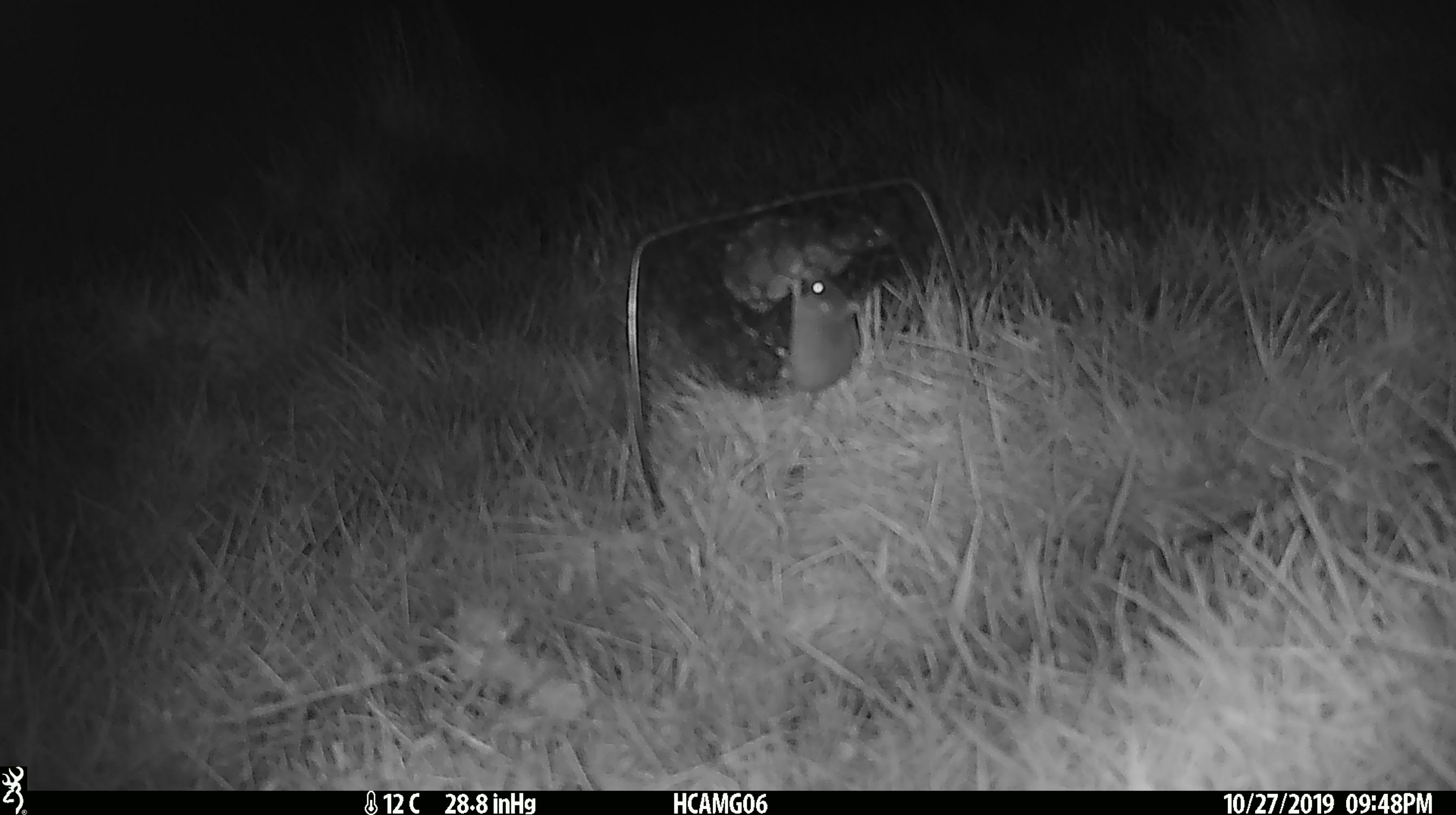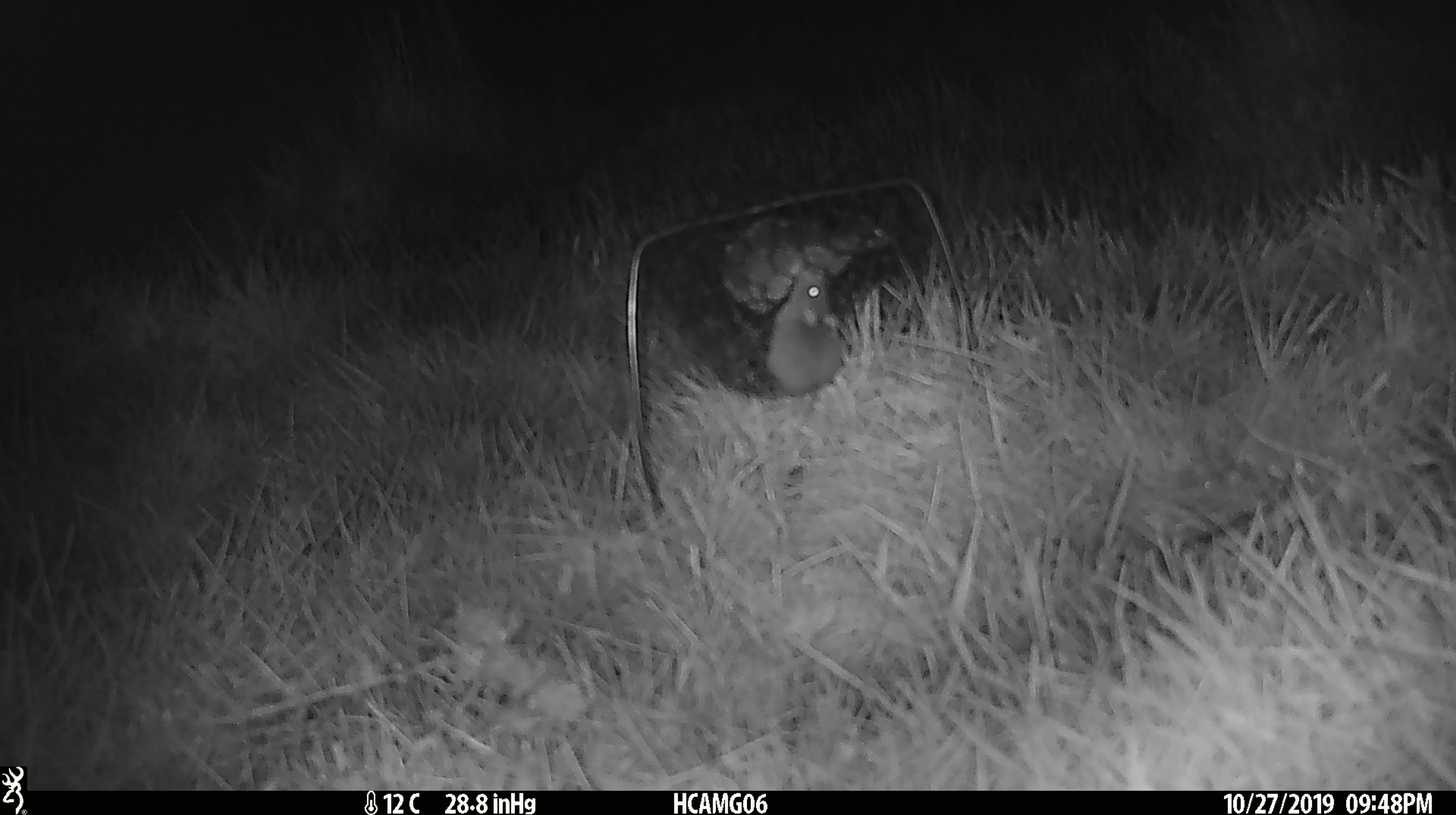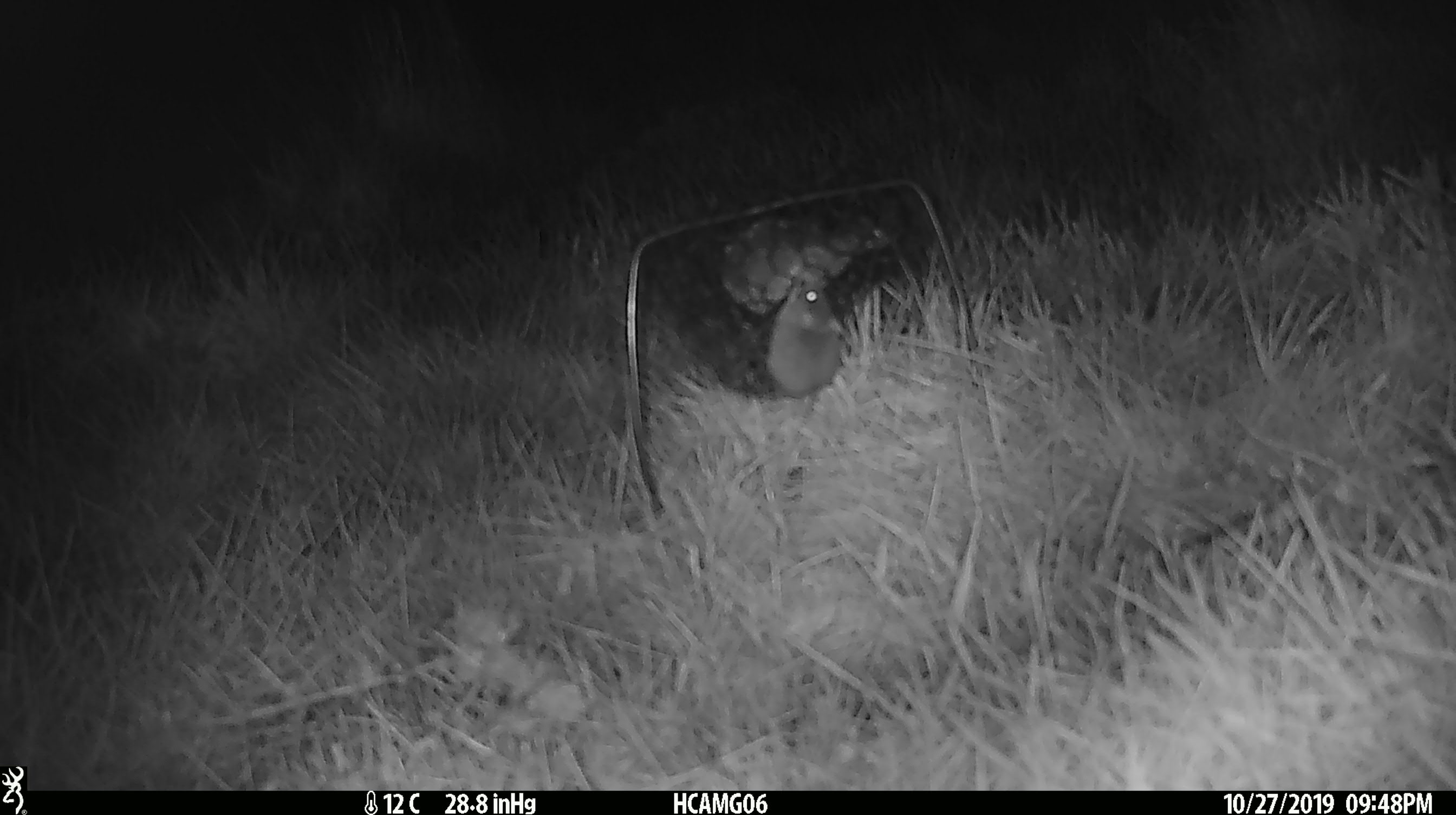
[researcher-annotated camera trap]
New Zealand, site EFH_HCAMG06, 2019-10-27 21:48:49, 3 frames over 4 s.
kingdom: Animalia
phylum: Chordata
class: Mammalia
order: Rodentia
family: Muridae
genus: Mus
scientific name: Mus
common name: mouse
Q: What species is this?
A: Mouse (Mus).